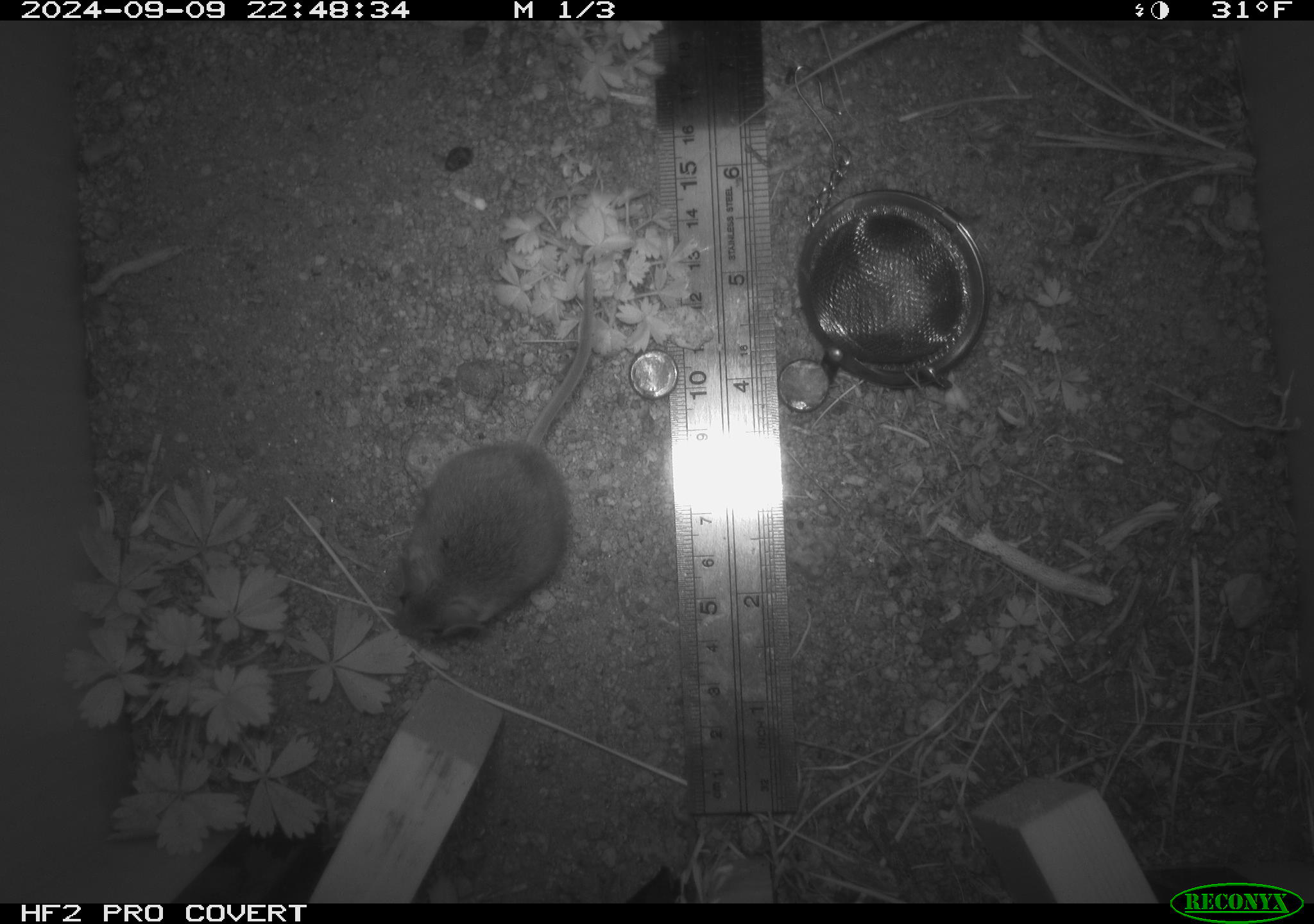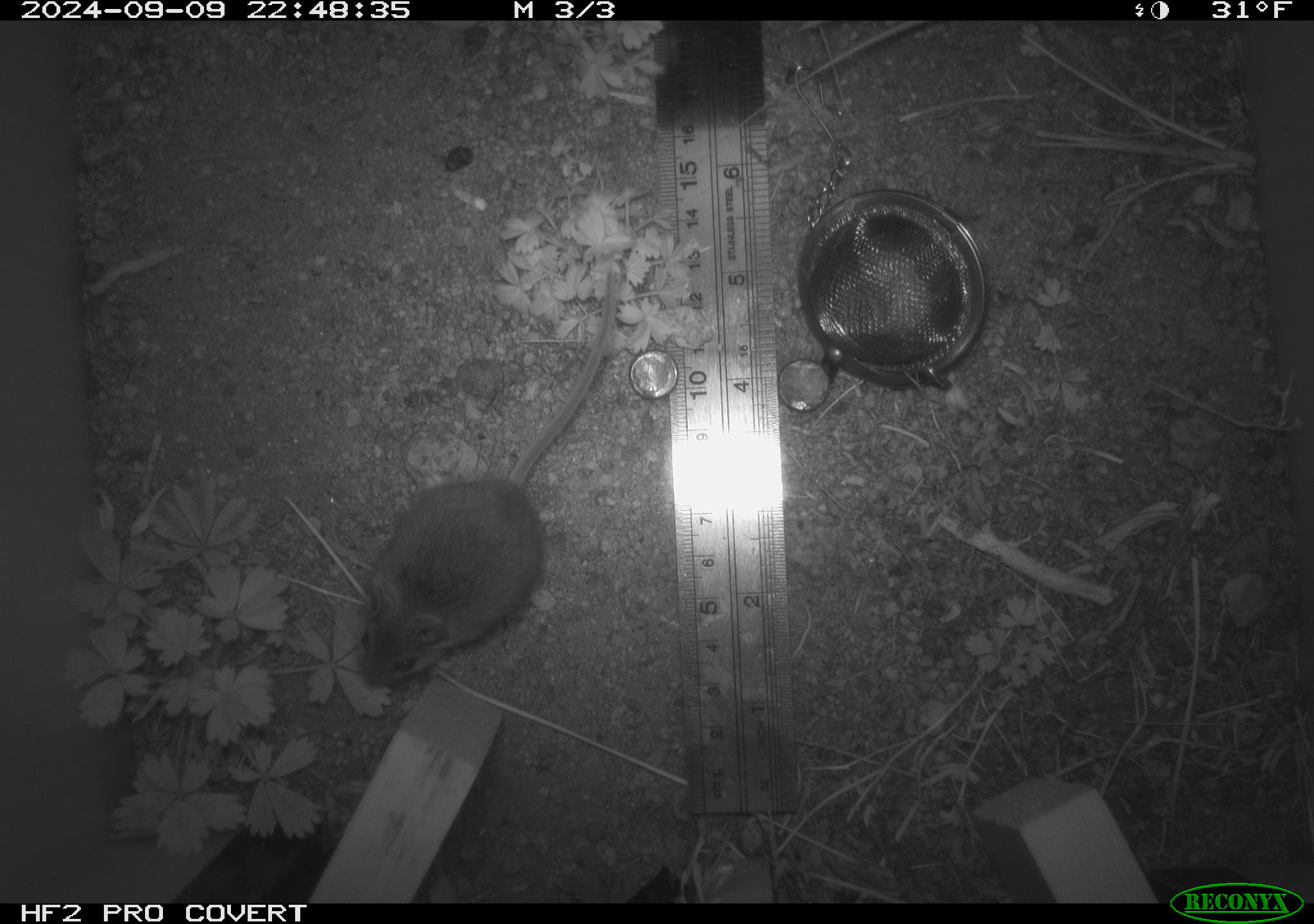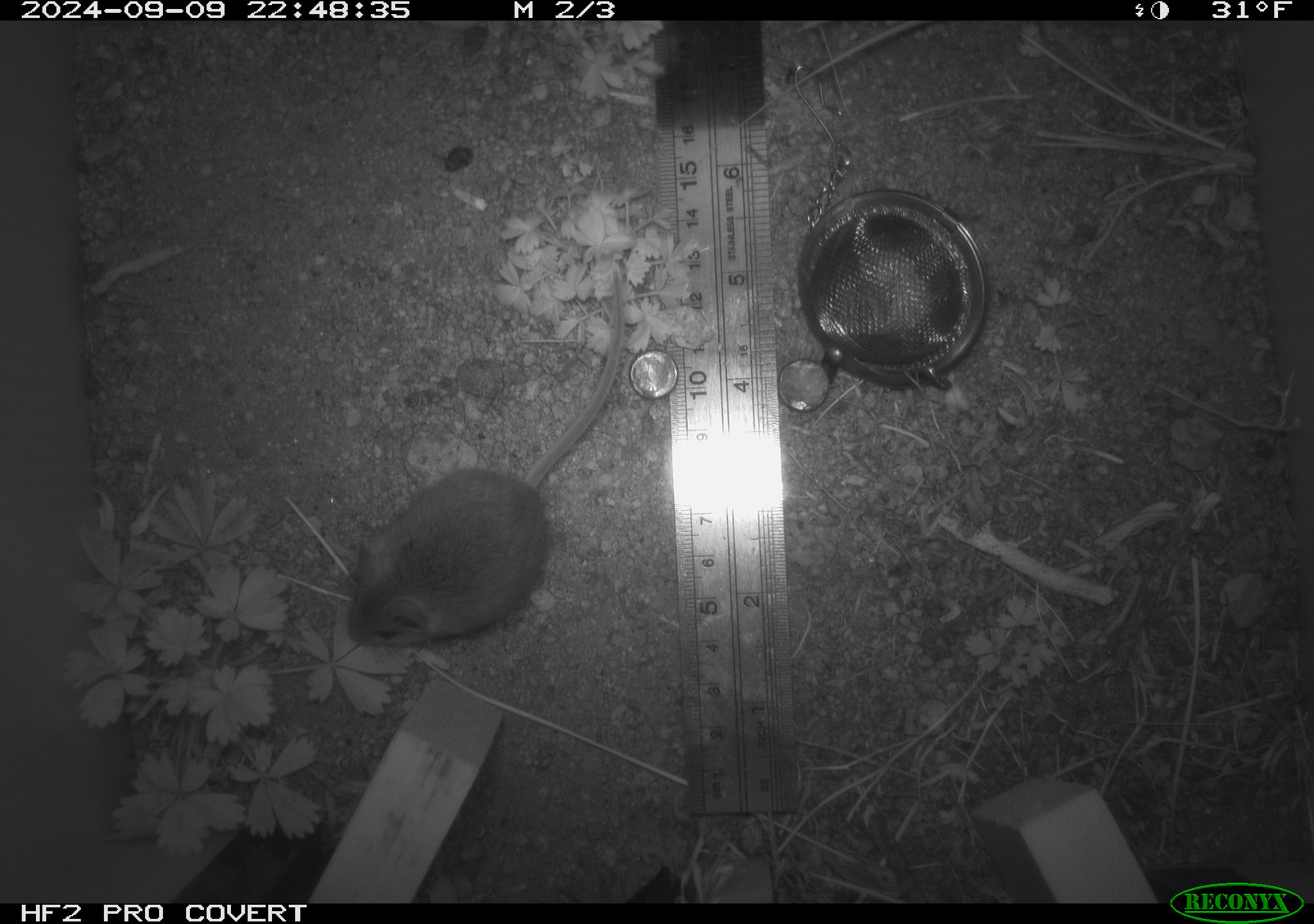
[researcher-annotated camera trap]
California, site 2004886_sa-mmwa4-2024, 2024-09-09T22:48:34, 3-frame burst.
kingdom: Animalia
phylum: Chordata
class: Mammalia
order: Rodentia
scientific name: Rodentia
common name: mouse species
Mouse species (Rodentia).